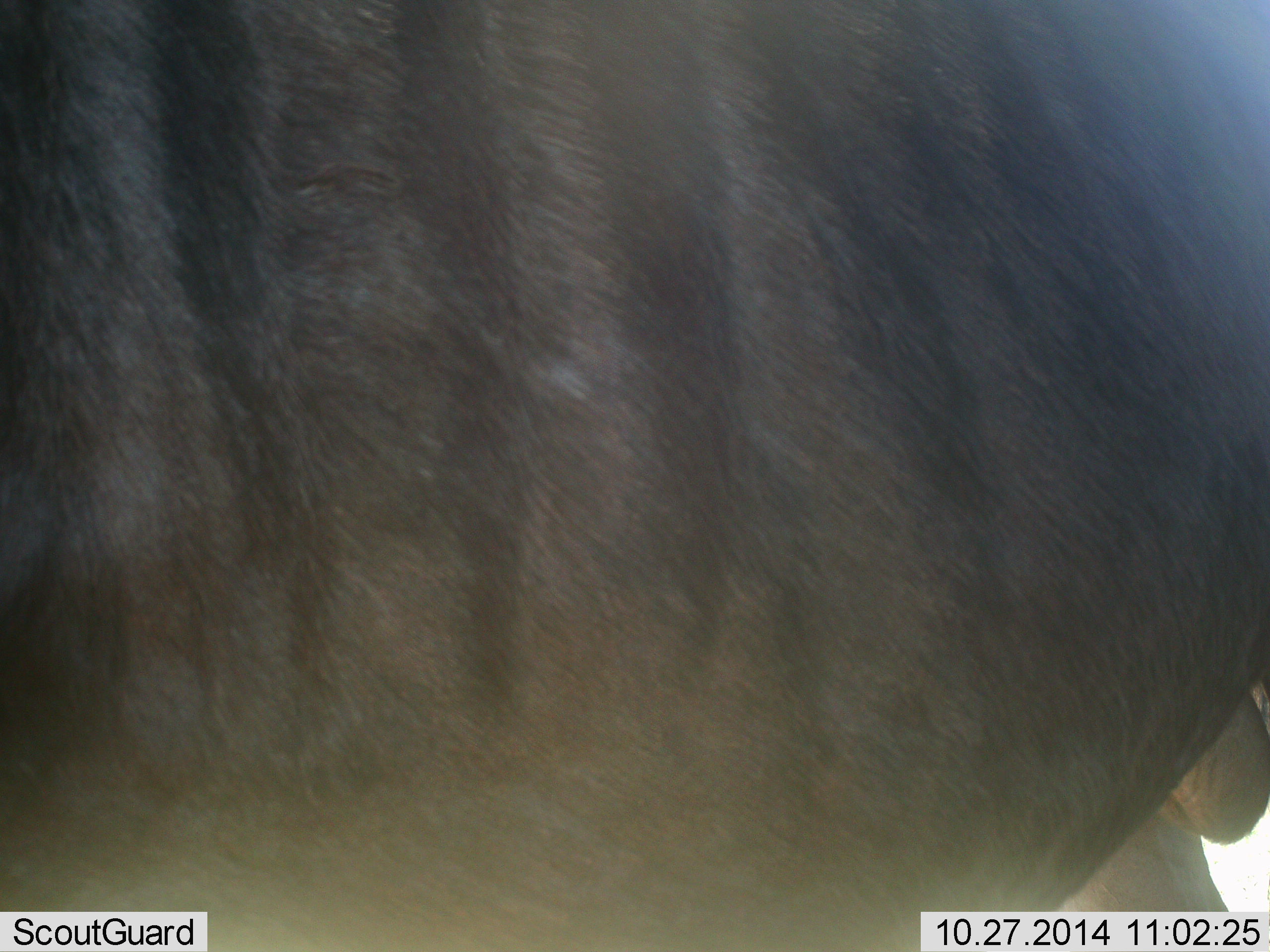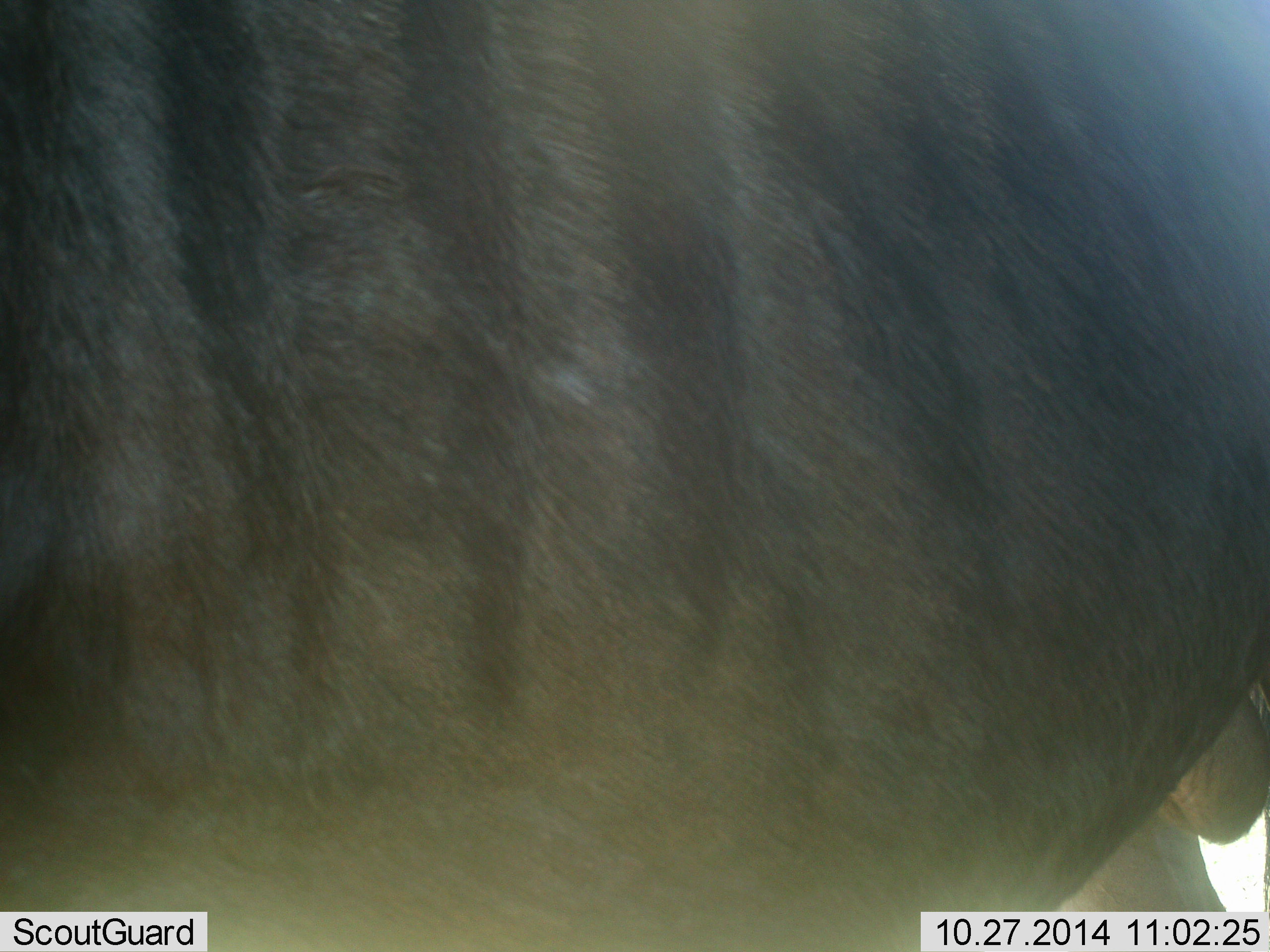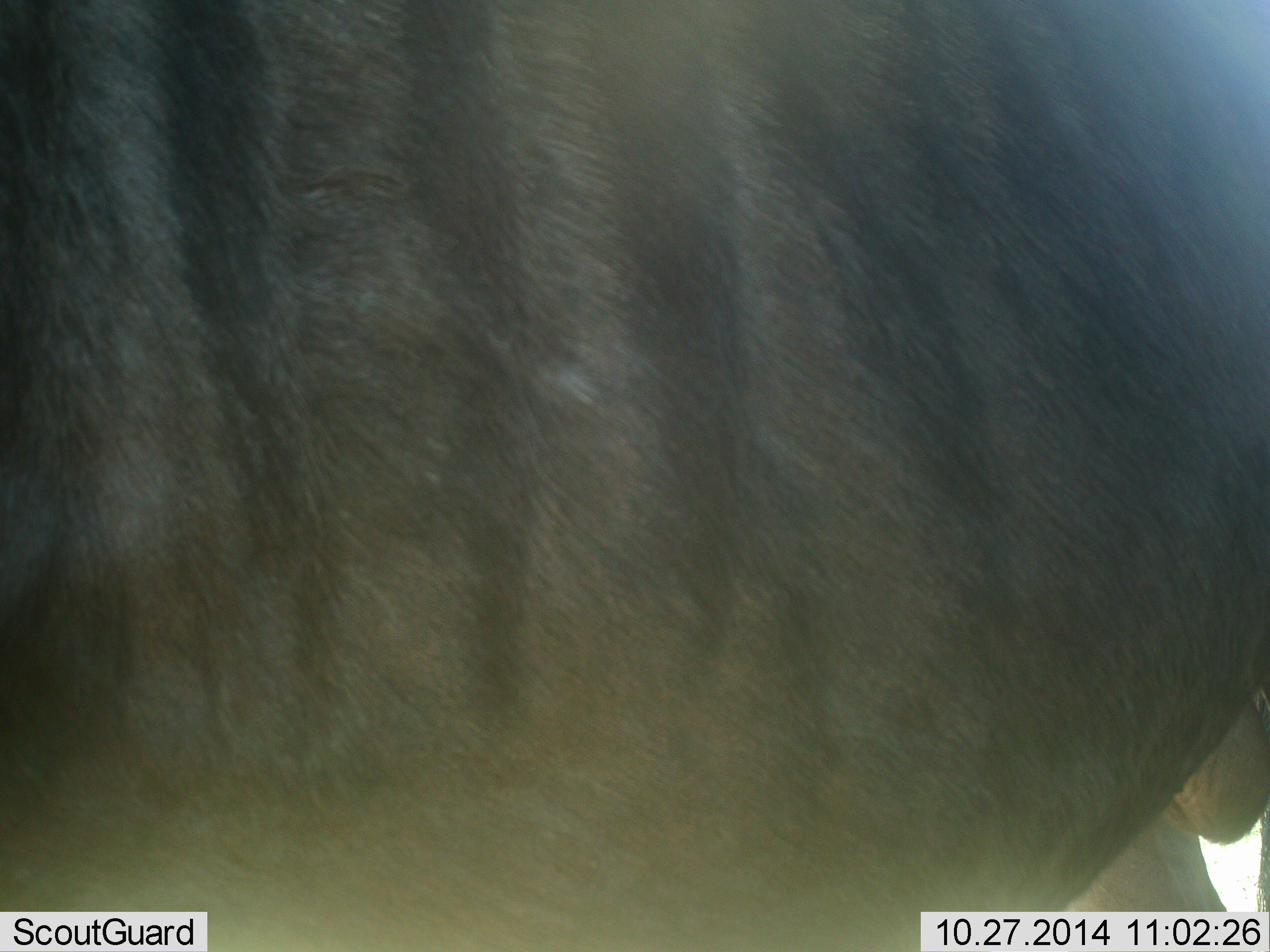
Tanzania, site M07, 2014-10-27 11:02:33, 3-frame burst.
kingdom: Animalia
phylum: Chordata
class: Mammalia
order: Artiodactyla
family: Bovidae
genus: Connochaetes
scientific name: Connochaetes taurinus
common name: blue wildebeest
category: wildebeest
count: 1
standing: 100%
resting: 0%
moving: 0%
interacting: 0%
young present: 0%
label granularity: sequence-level